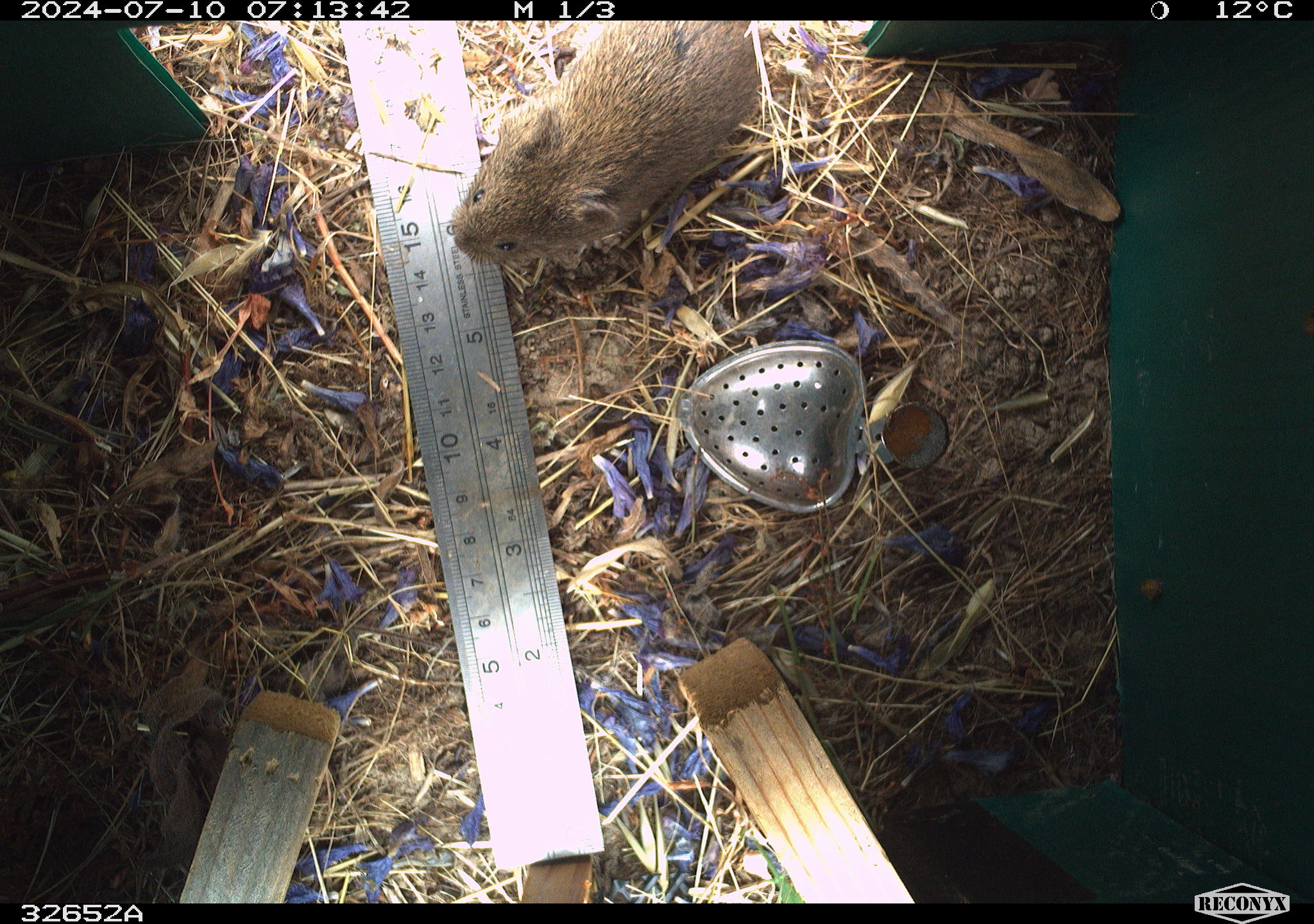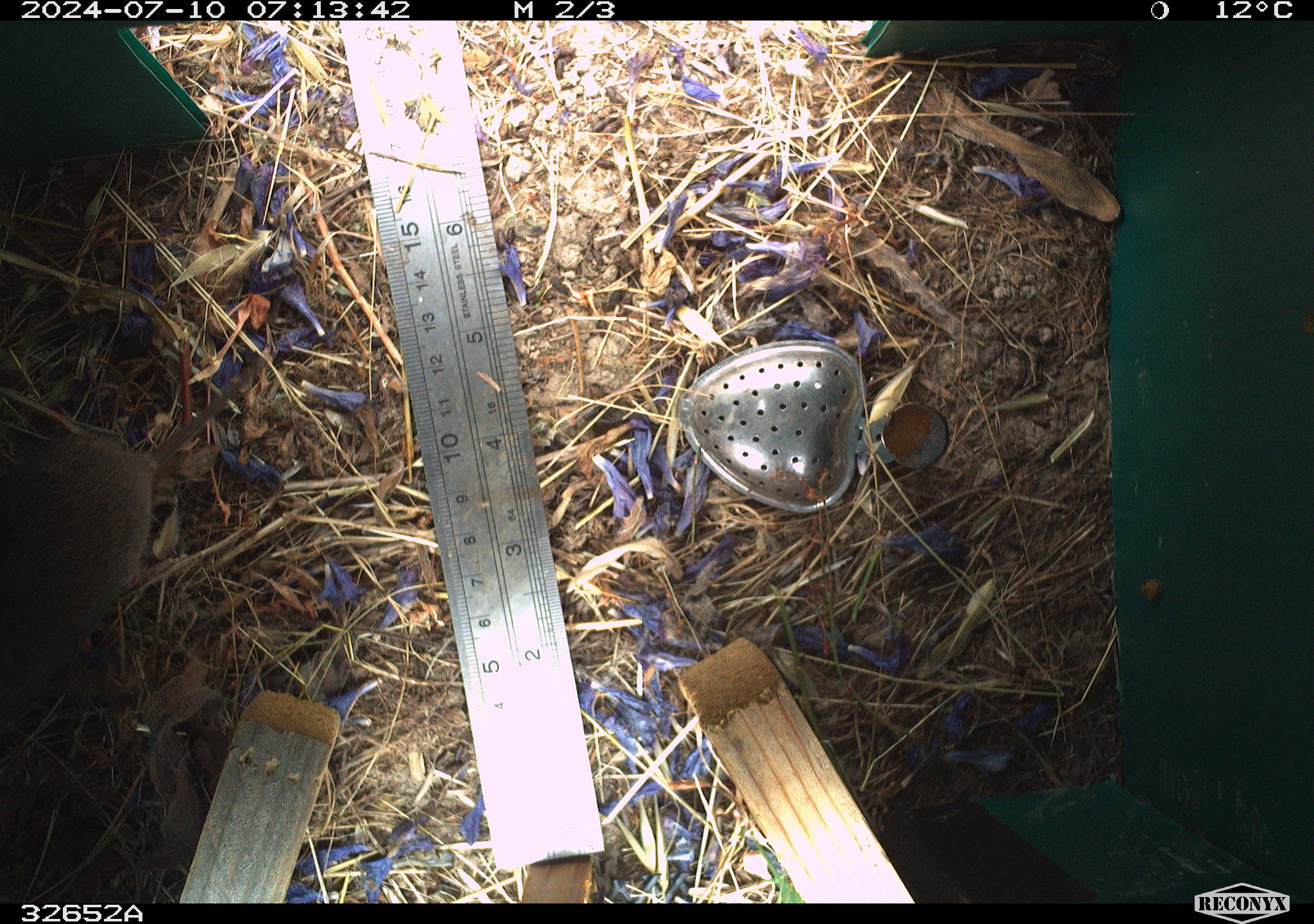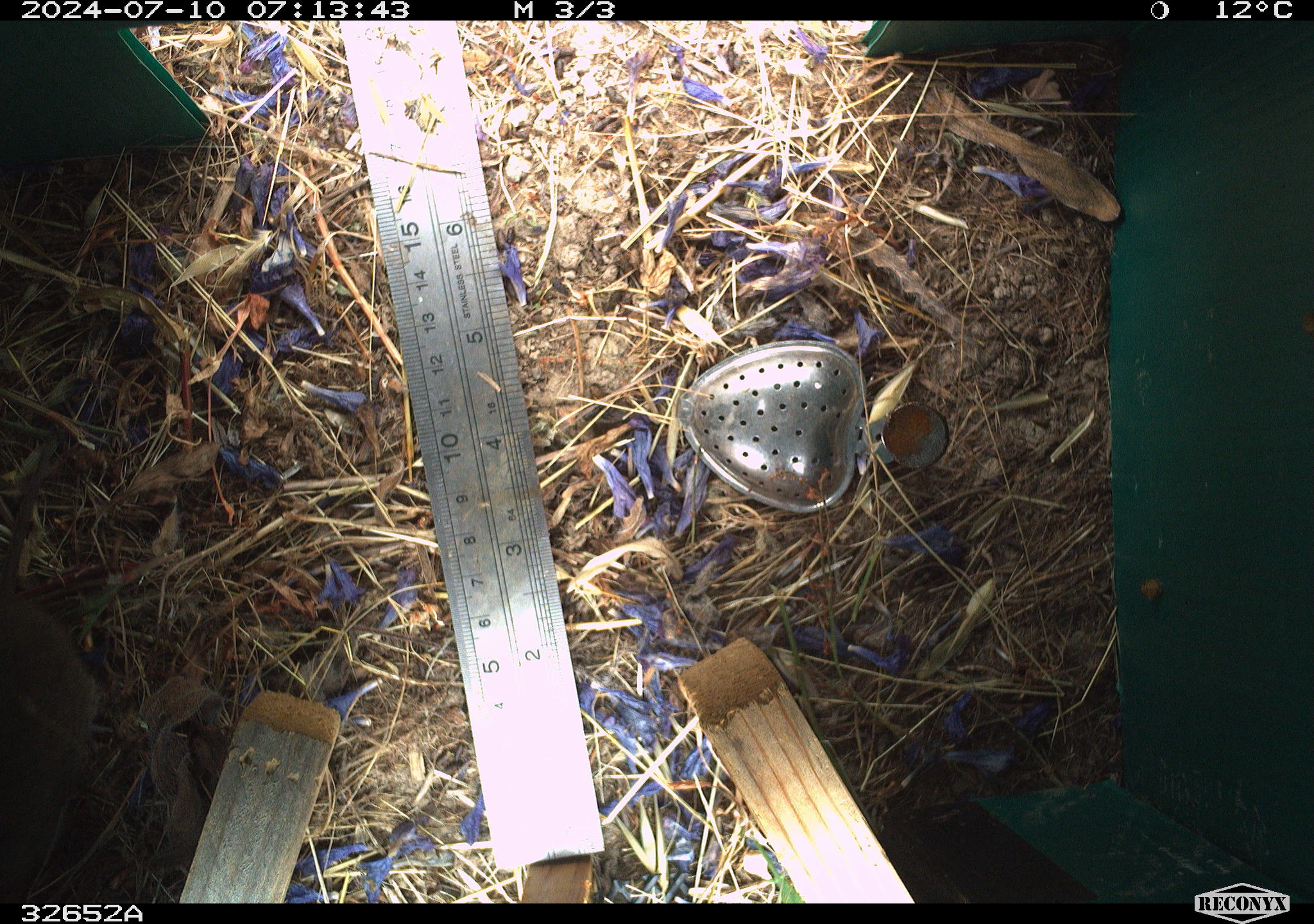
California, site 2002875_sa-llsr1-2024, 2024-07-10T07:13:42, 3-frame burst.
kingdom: Animalia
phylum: Chordata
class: Mammalia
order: Rodentia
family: Cricetidae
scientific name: Arvicolinae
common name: voles, lemmings, and muskrats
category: arvicolinae subfamily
Arvicolinae subfamily (voles, lemmings, and muskrats) (Arvicolinae).